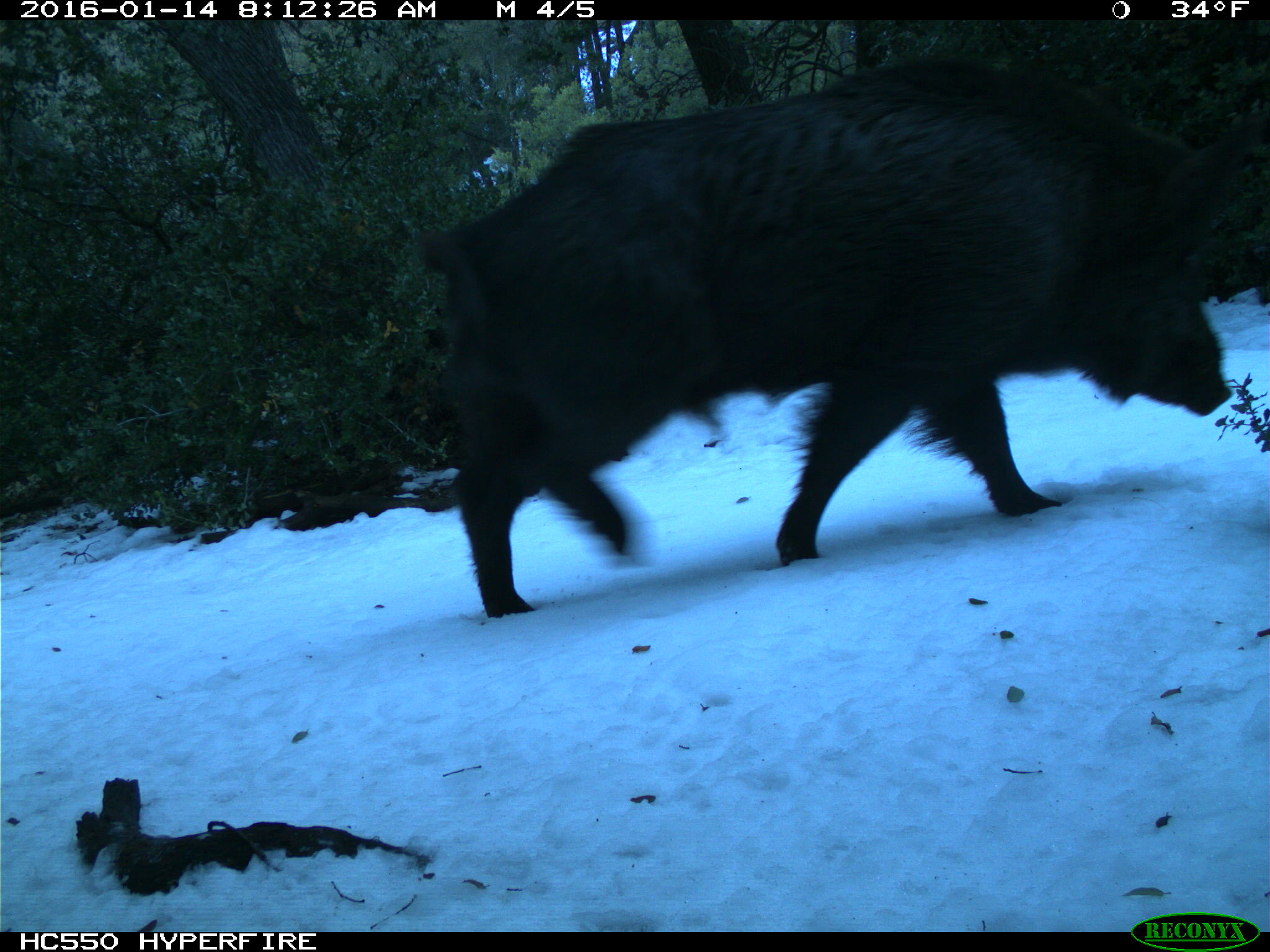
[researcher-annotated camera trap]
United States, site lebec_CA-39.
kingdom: Animalia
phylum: Chordata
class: Mammalia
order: Artiodactyla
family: Suidae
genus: Sus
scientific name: Sus scrofa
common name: wild boar